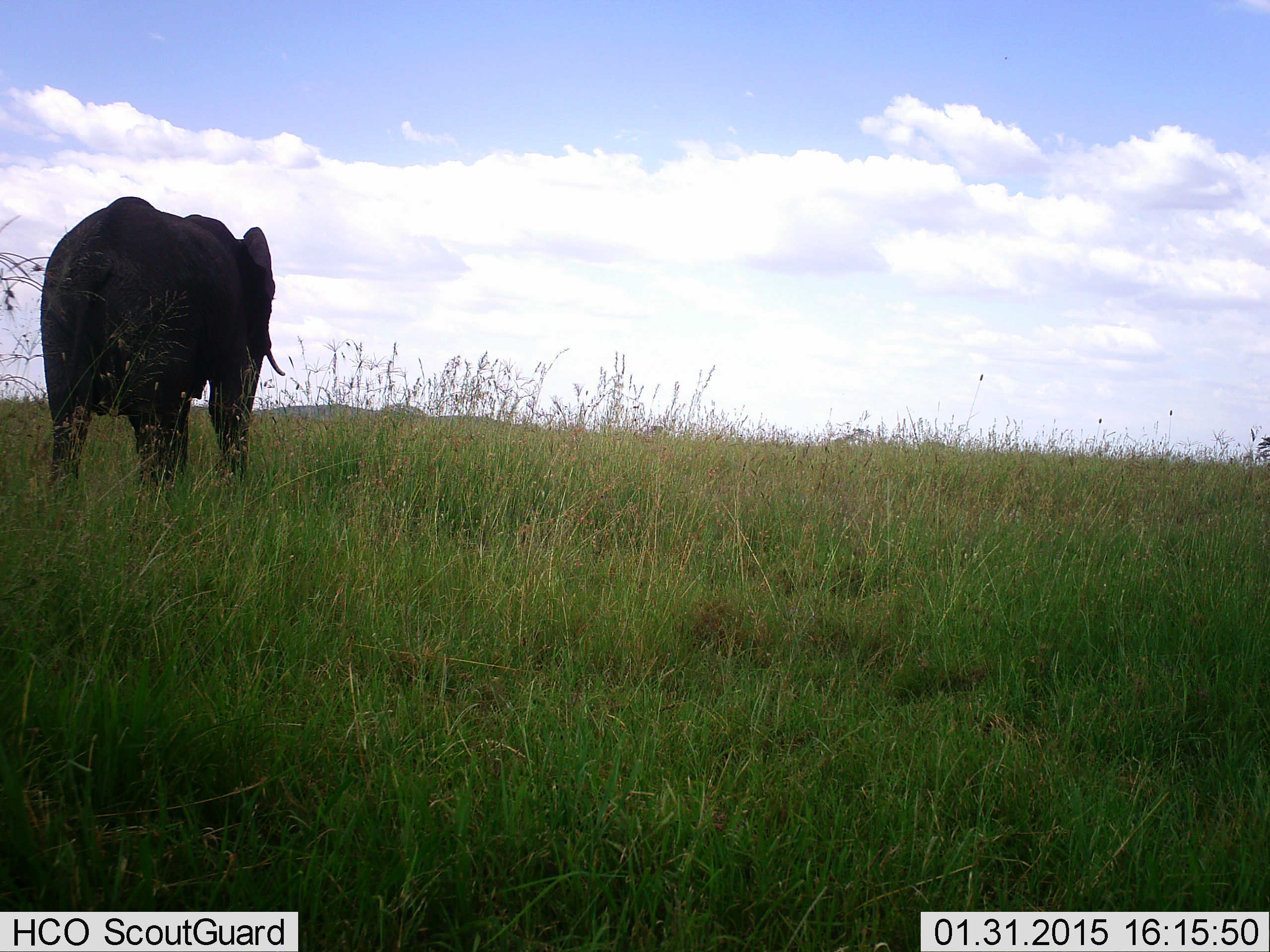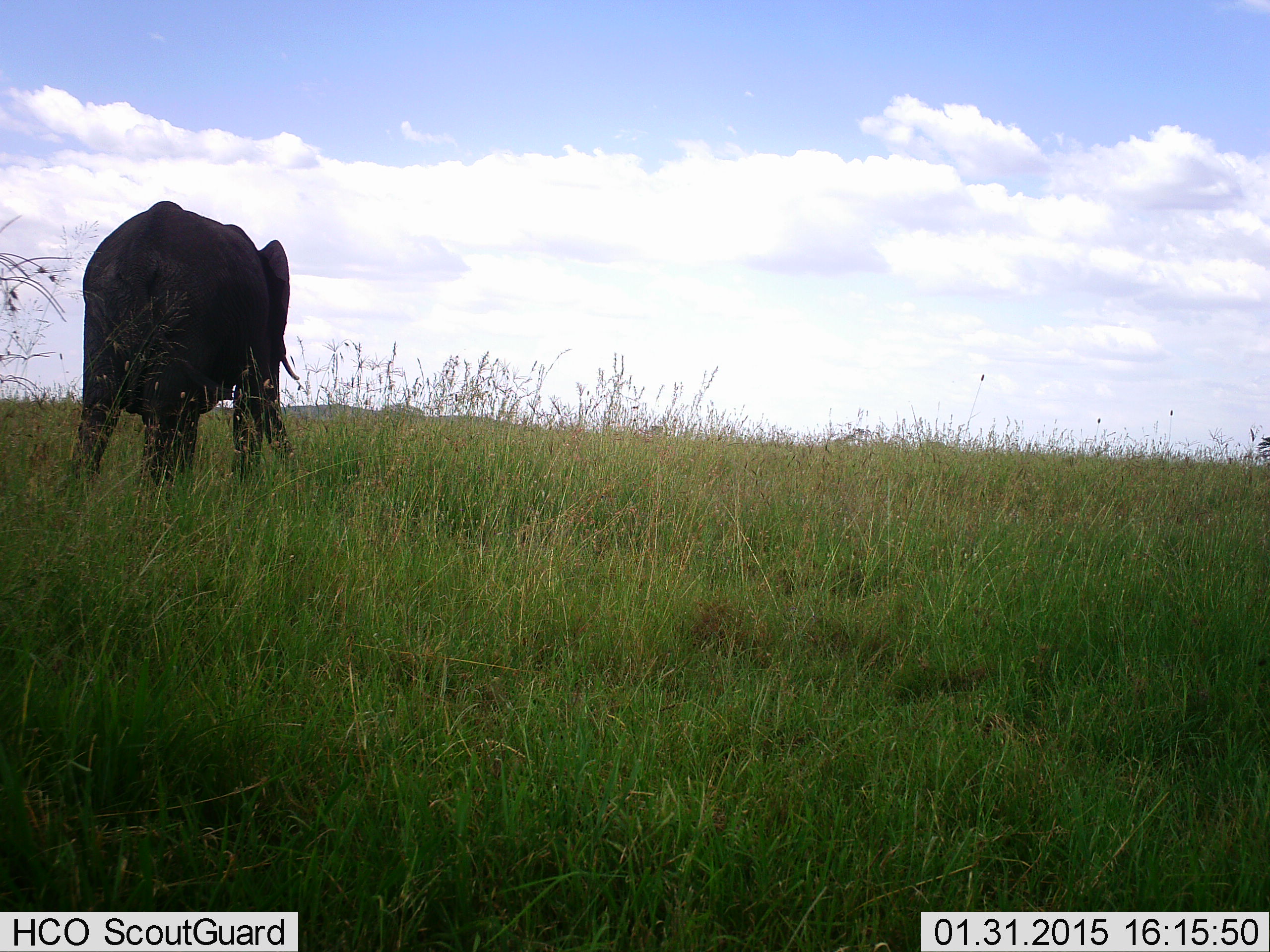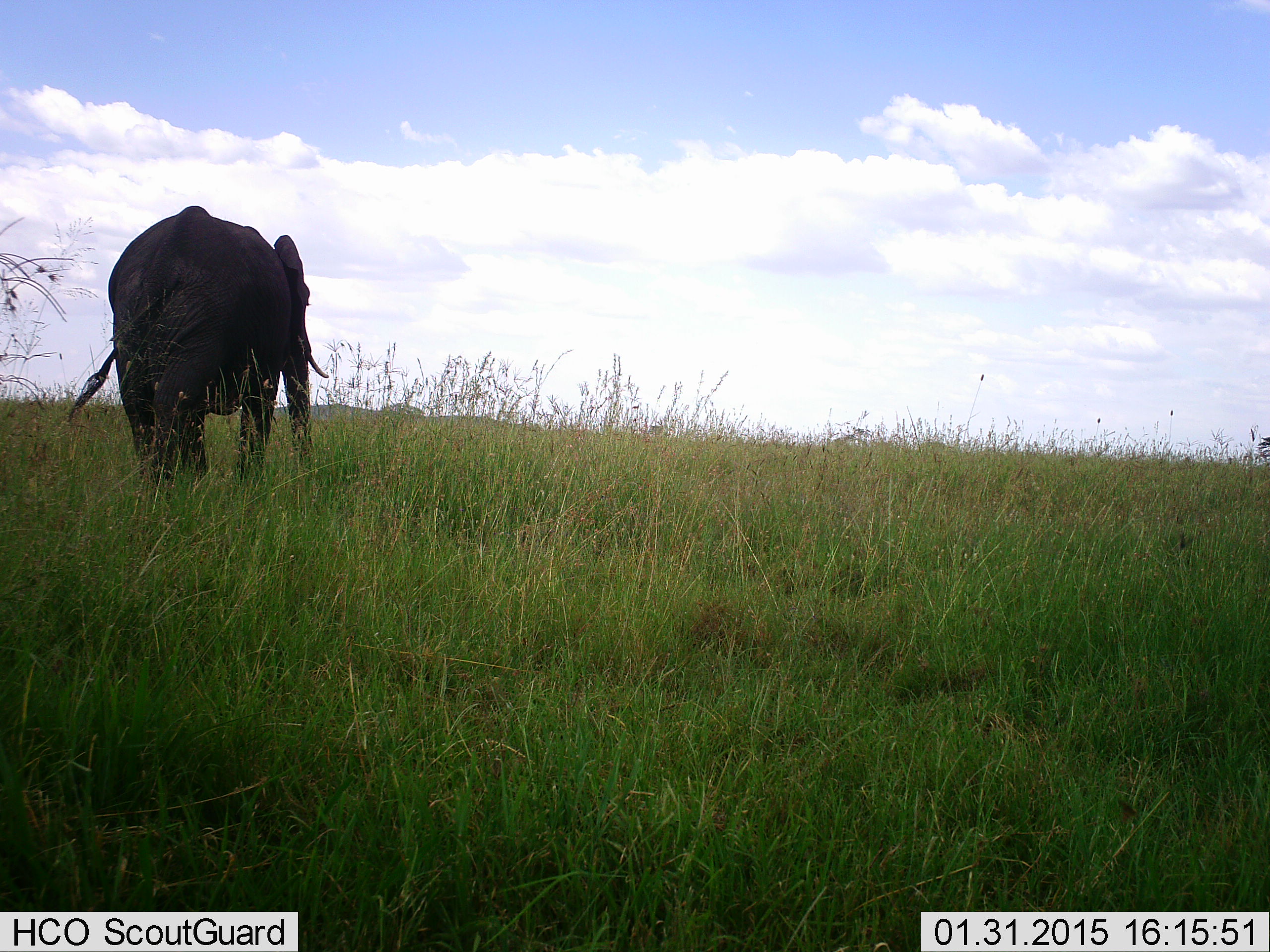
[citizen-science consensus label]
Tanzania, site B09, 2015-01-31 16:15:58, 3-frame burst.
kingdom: Animalia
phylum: Chordata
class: Mammalia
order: Proboscidea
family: Elephantidae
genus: Loxodonta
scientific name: Loxodonta africana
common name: african bush elephant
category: elephant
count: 1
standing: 0%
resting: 0%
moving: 100%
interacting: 0%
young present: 0%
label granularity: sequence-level